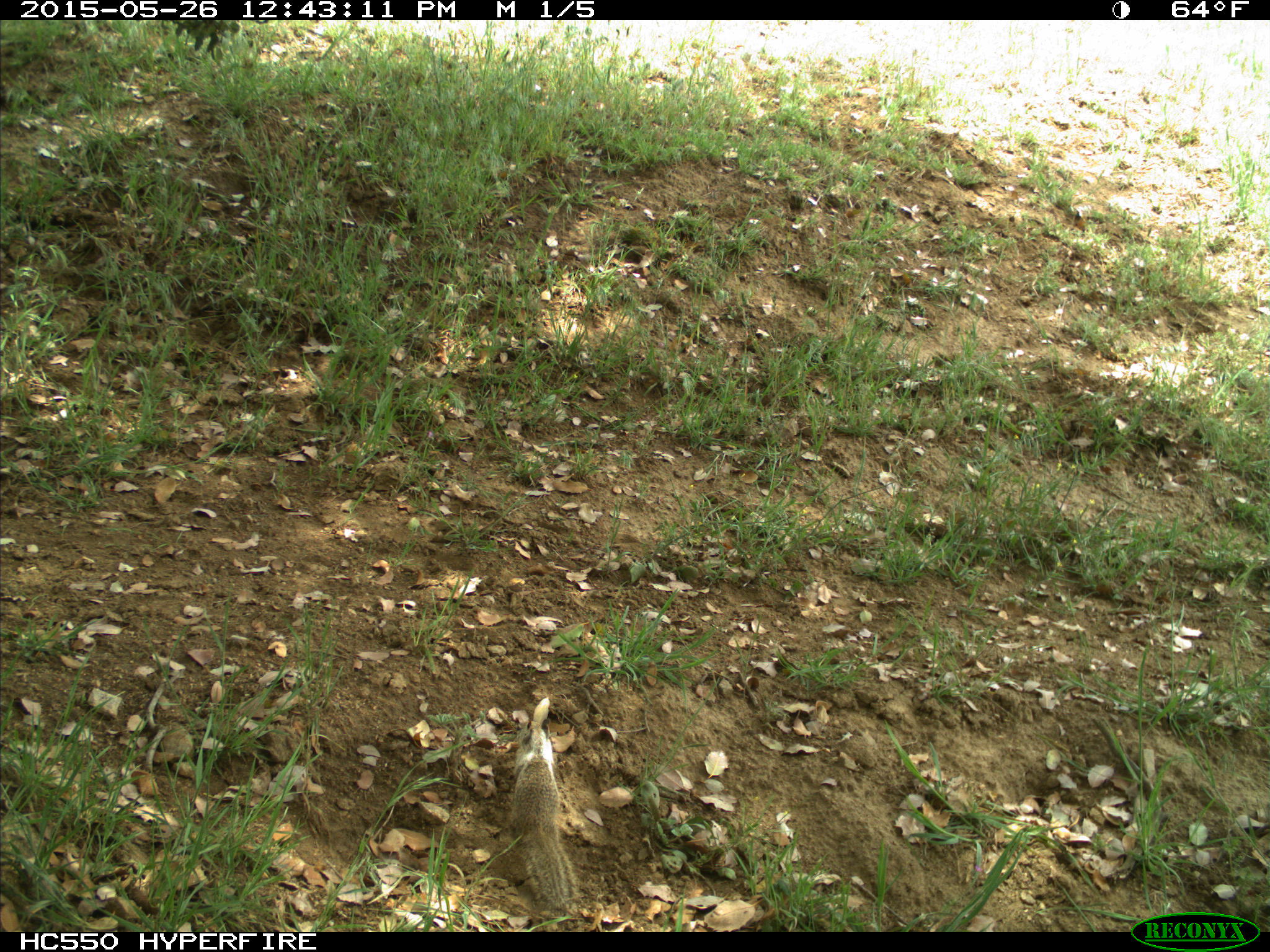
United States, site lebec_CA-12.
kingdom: Animalia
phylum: Chordata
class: Mammalia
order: Rodentia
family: Sciuridae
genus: Otospermophilus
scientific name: Otospermophilus beecheyi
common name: california ground squirrel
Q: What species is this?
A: Otospermophilus beecheyi (california ground squirrel).